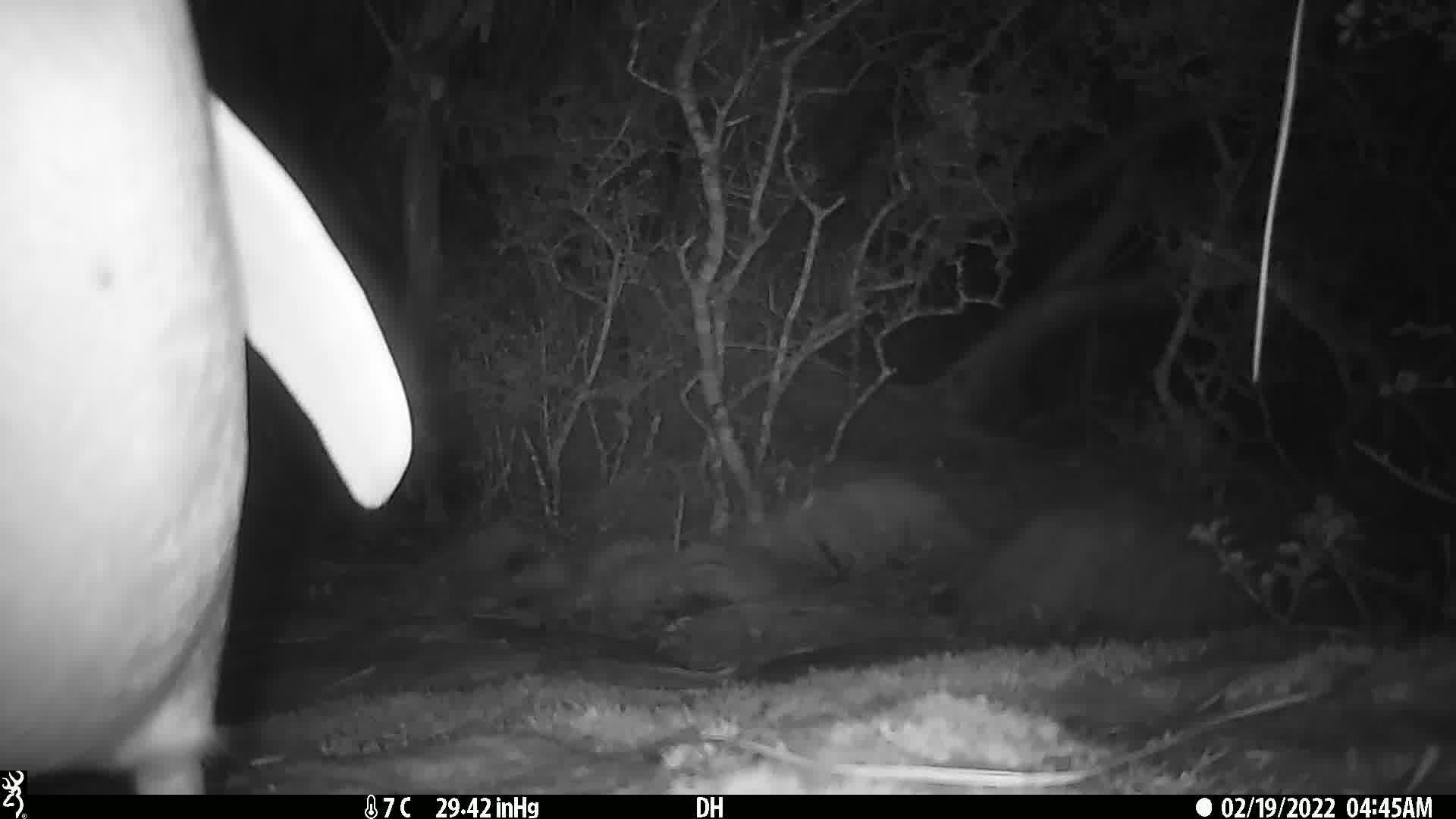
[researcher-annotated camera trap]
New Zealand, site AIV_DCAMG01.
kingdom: Animalia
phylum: Chordata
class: Aves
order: Sphenisciformes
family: Spheniscidae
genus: Megadyptes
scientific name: Megadyptes antipodes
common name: yellow-eyed penguin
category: yellow eyed penguin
Yellow eyed penguin (yellow-eyed penguin) (Megadyptes antipodes).